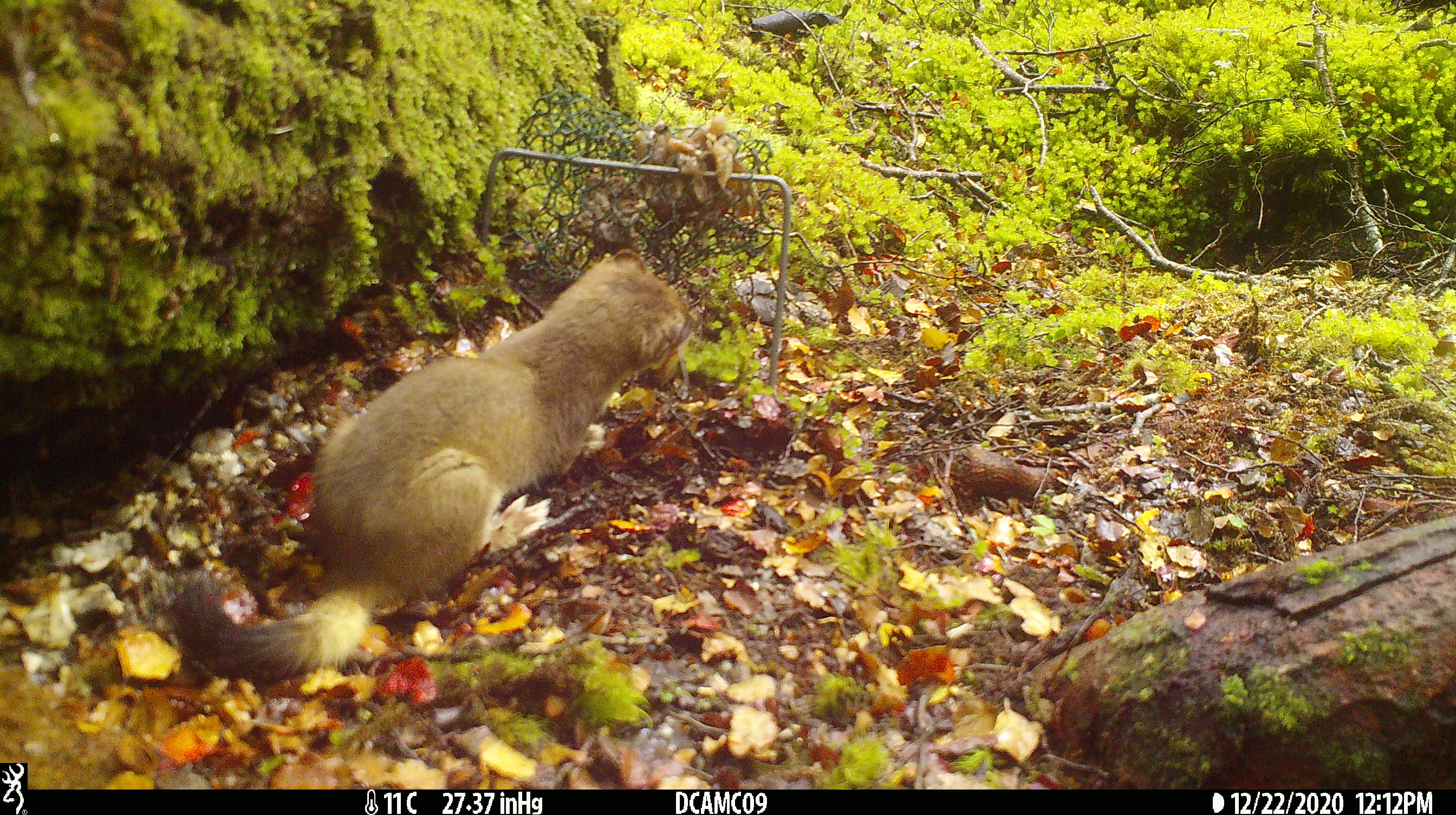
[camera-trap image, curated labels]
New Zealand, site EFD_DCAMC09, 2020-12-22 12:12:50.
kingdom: Animalia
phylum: Chordata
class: Mammalia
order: Carnivora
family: Mustelidae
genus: Mustela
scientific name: Mustela erminea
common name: stoat